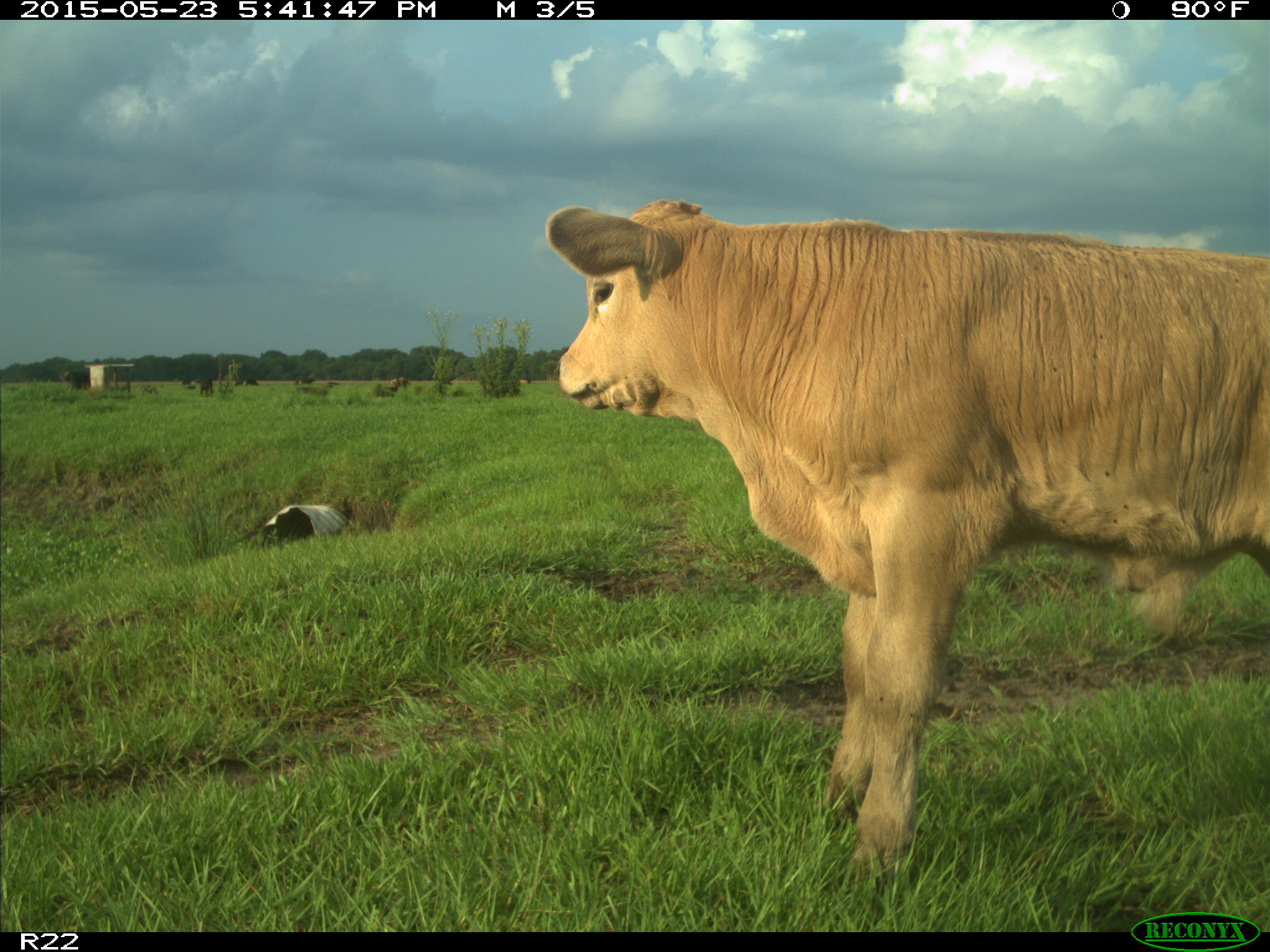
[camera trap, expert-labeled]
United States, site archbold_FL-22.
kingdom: Animalia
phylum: Chordata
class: Mammalia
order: Artiodactyla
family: Bovidae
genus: Bos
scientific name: Bos taurus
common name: domestic cow